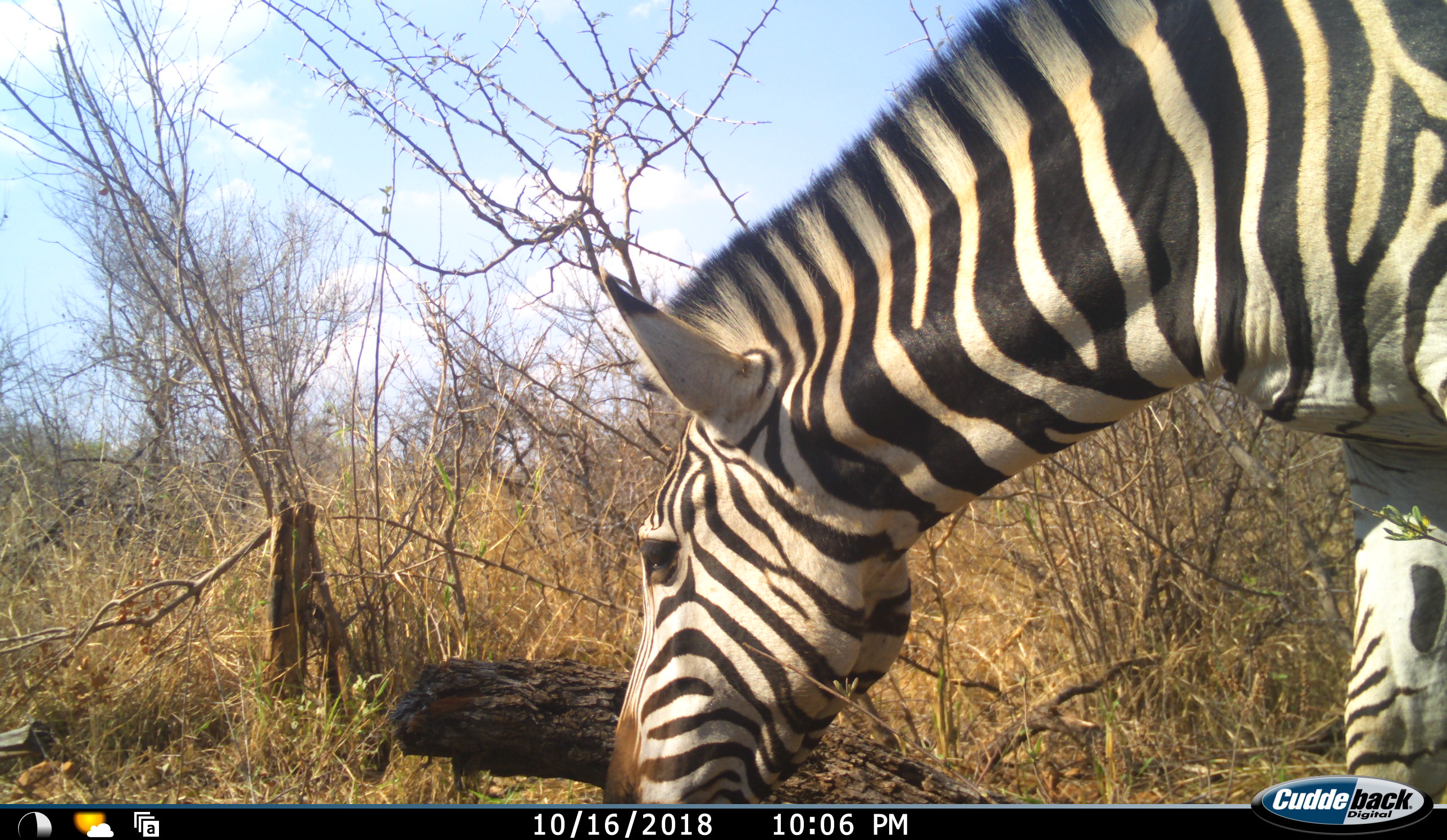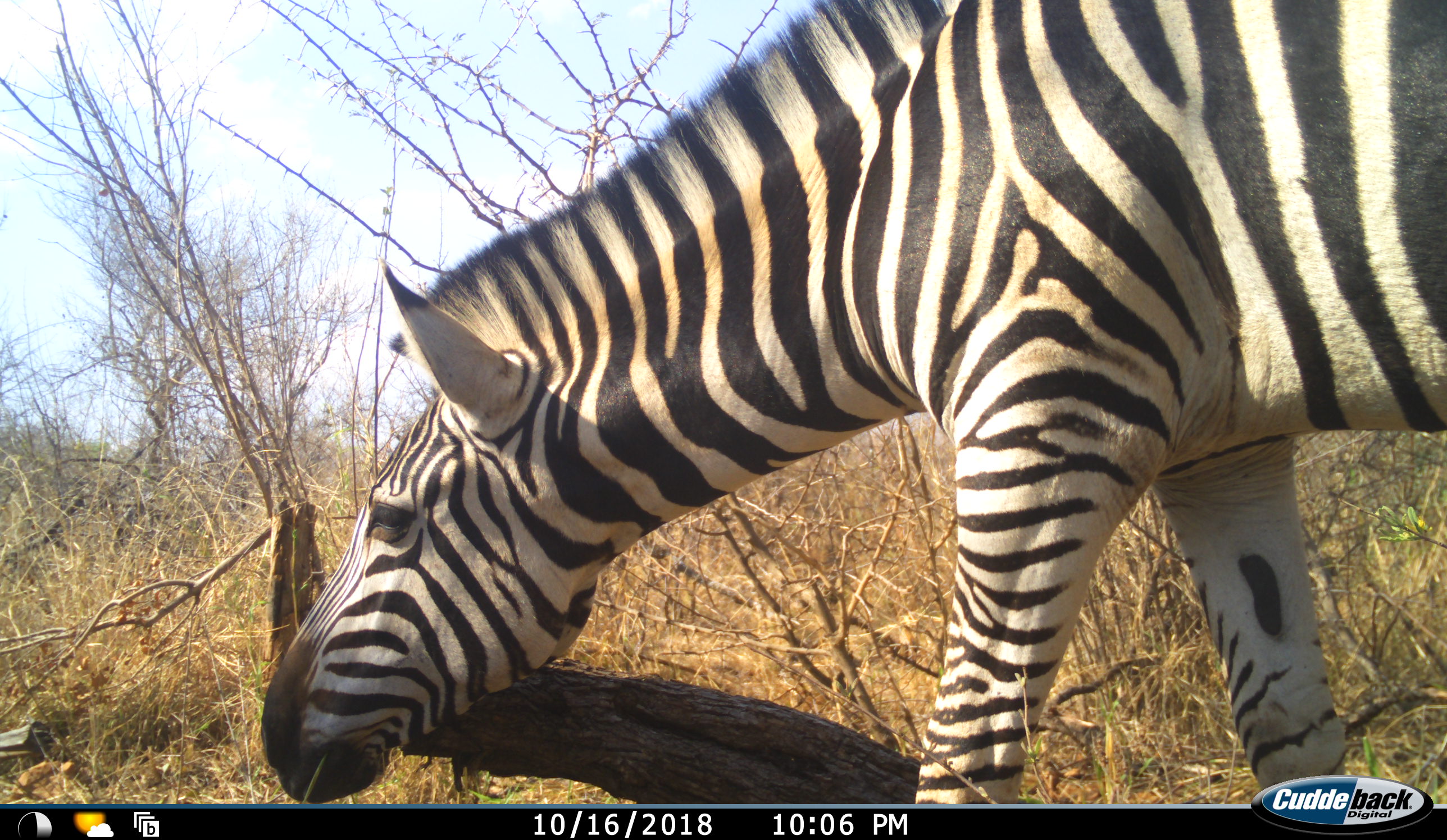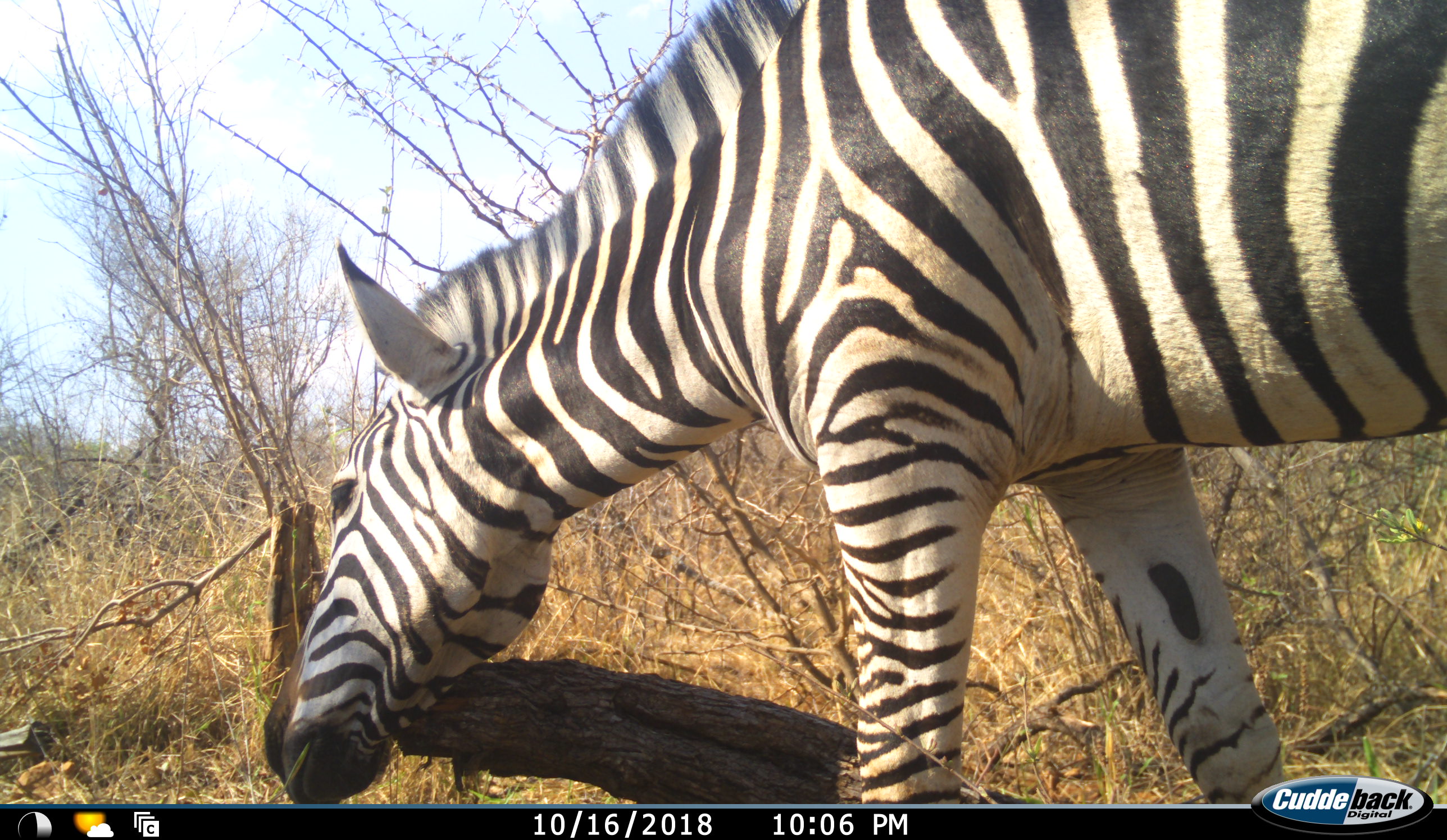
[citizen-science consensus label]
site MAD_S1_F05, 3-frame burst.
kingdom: Animalia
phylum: Chordata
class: Mammalia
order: Perissodactyla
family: Equidae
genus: Equus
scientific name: Equus quagga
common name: plains zebra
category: zebraplains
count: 1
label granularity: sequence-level